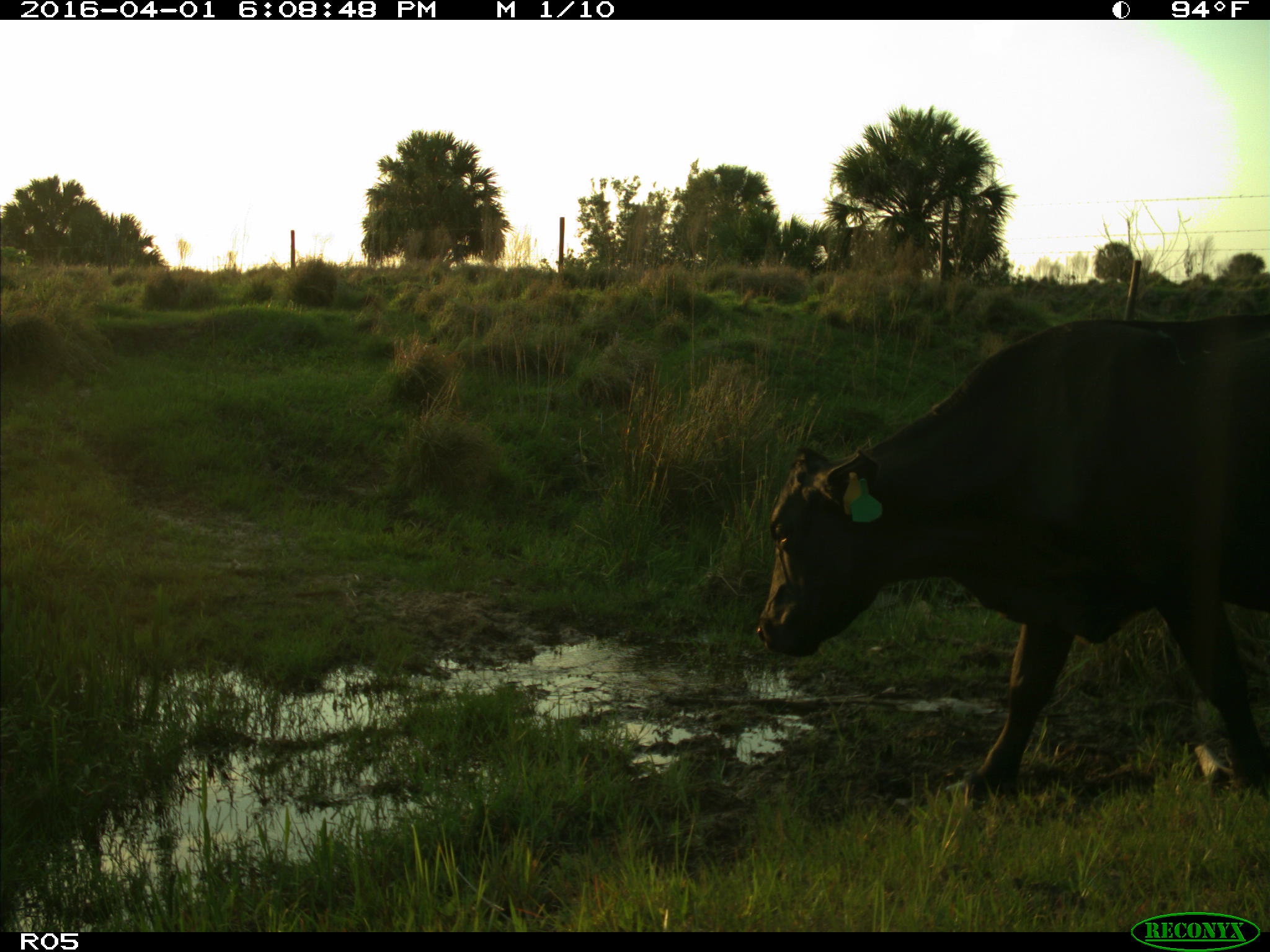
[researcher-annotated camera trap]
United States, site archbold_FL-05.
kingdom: Animalia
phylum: Chordata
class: Mammalia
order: Artiodactyla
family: Bovidae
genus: Bos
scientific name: Bos taurus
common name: domestic cow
Bos taurus (domestic cow).